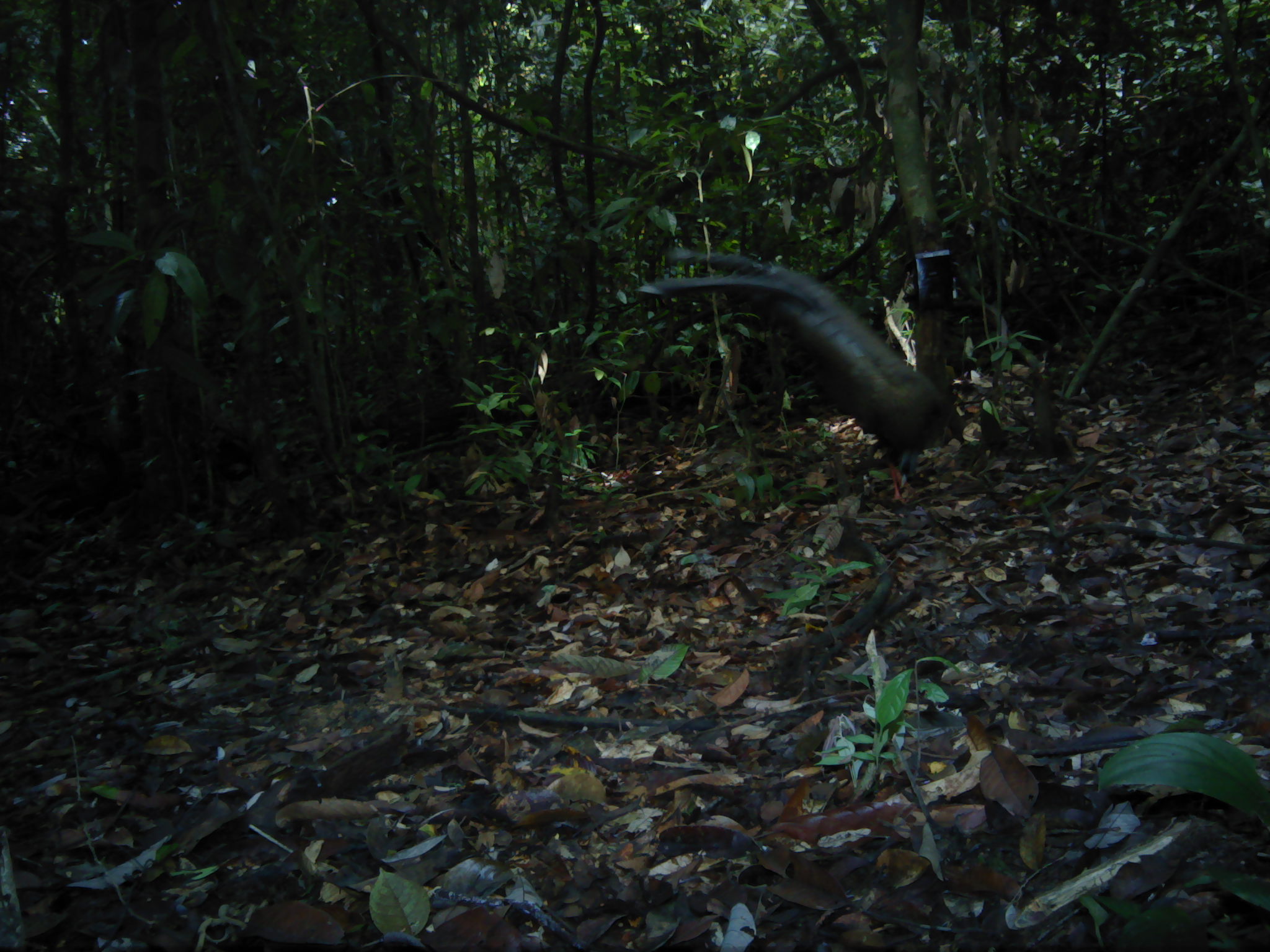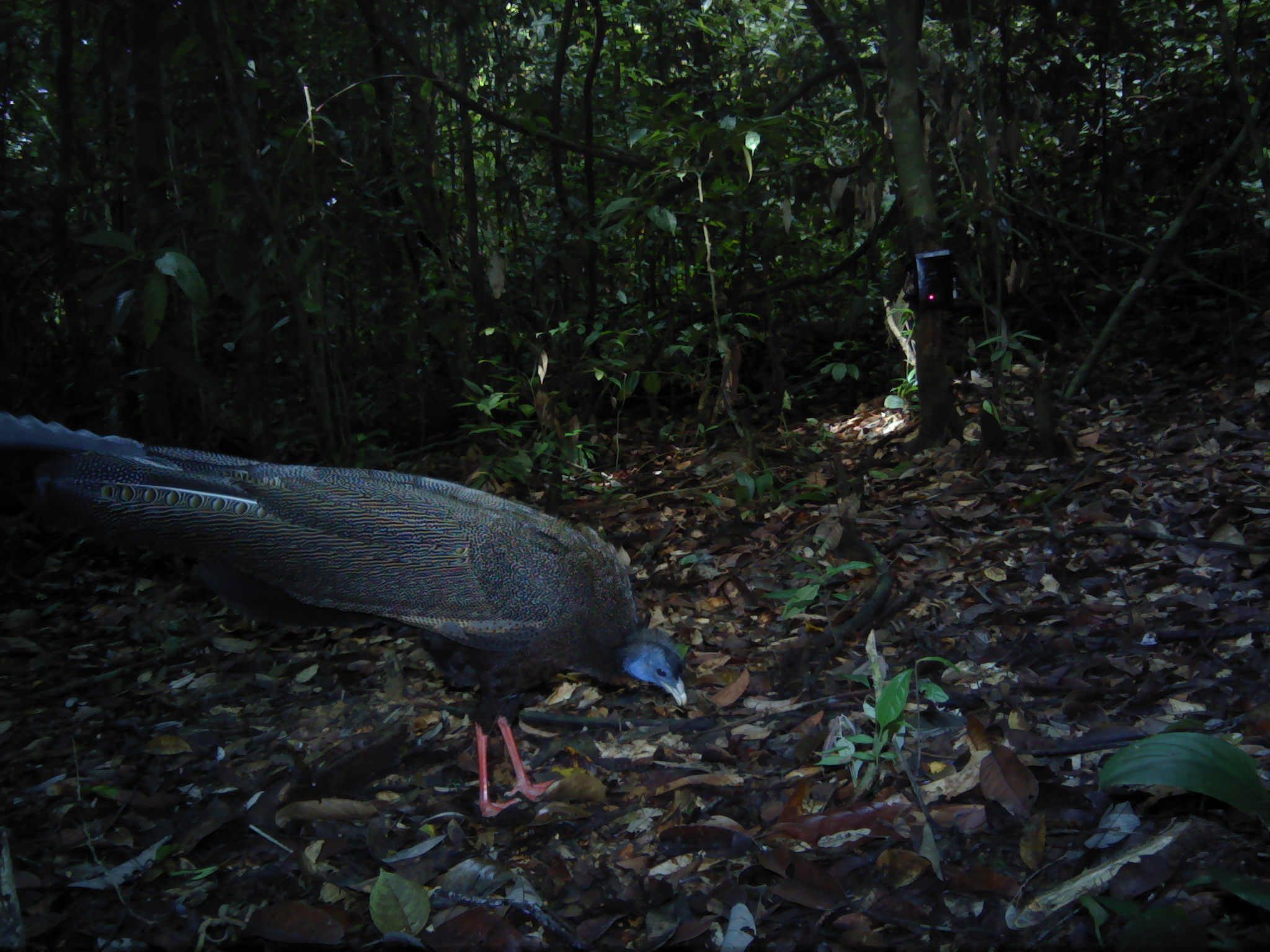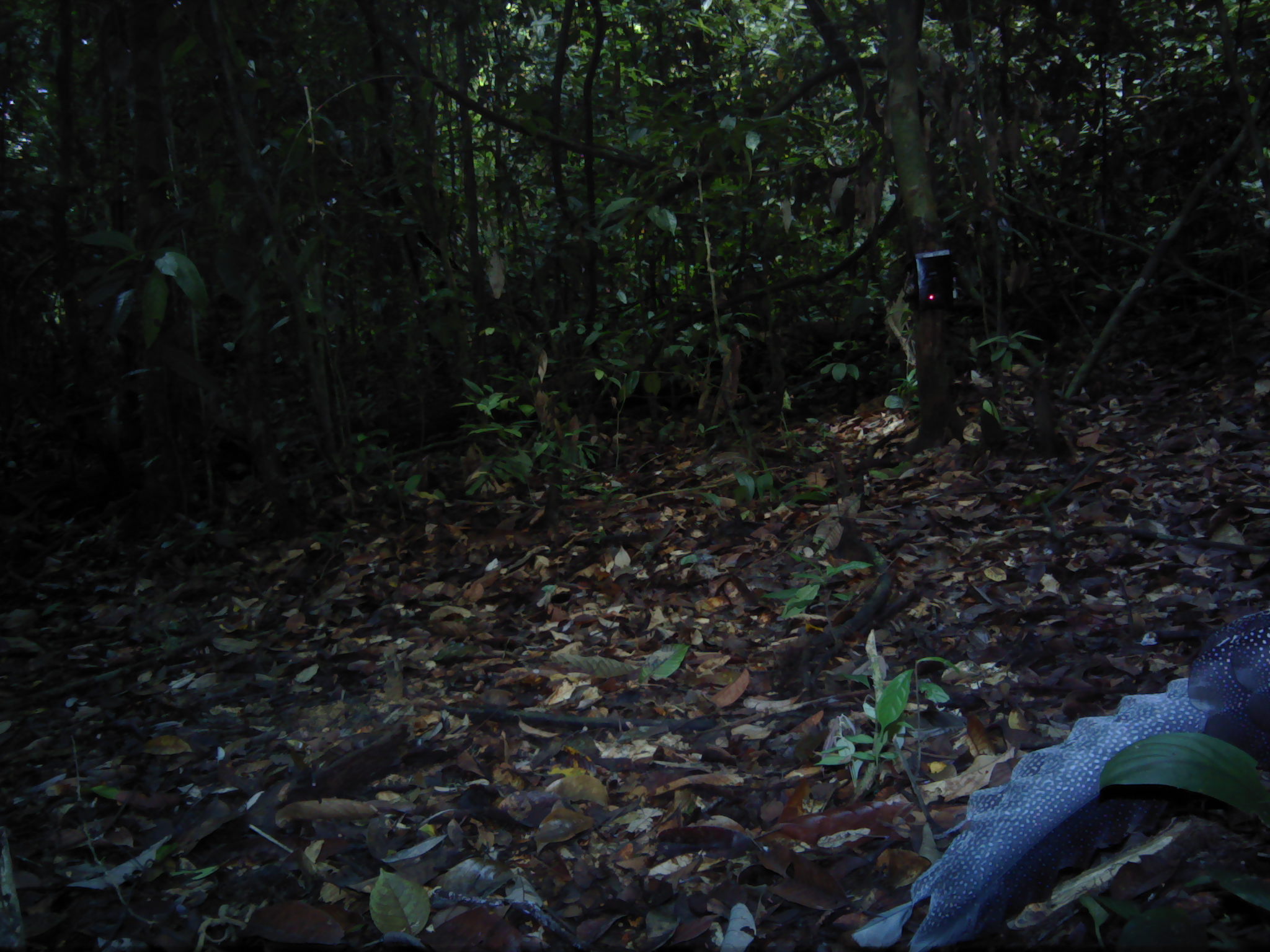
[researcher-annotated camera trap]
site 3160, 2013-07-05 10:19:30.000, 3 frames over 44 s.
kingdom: Animalia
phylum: Chordata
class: Aves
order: Galliformes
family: Phasianidae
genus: Argusianus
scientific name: Argusianus argus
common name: great argus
Argusianus argus (great argus), count 1.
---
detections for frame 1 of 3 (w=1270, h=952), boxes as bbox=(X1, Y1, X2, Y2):
argusianus argus: bbox=(636, 244, 954, 505)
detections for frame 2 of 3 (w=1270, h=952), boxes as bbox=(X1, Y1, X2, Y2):
argusianus argus: bbox=(0, 409, 688, 818)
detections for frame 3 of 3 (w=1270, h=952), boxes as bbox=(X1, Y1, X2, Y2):
argusianus argus: bbox=(851, 606, 1270, 952)